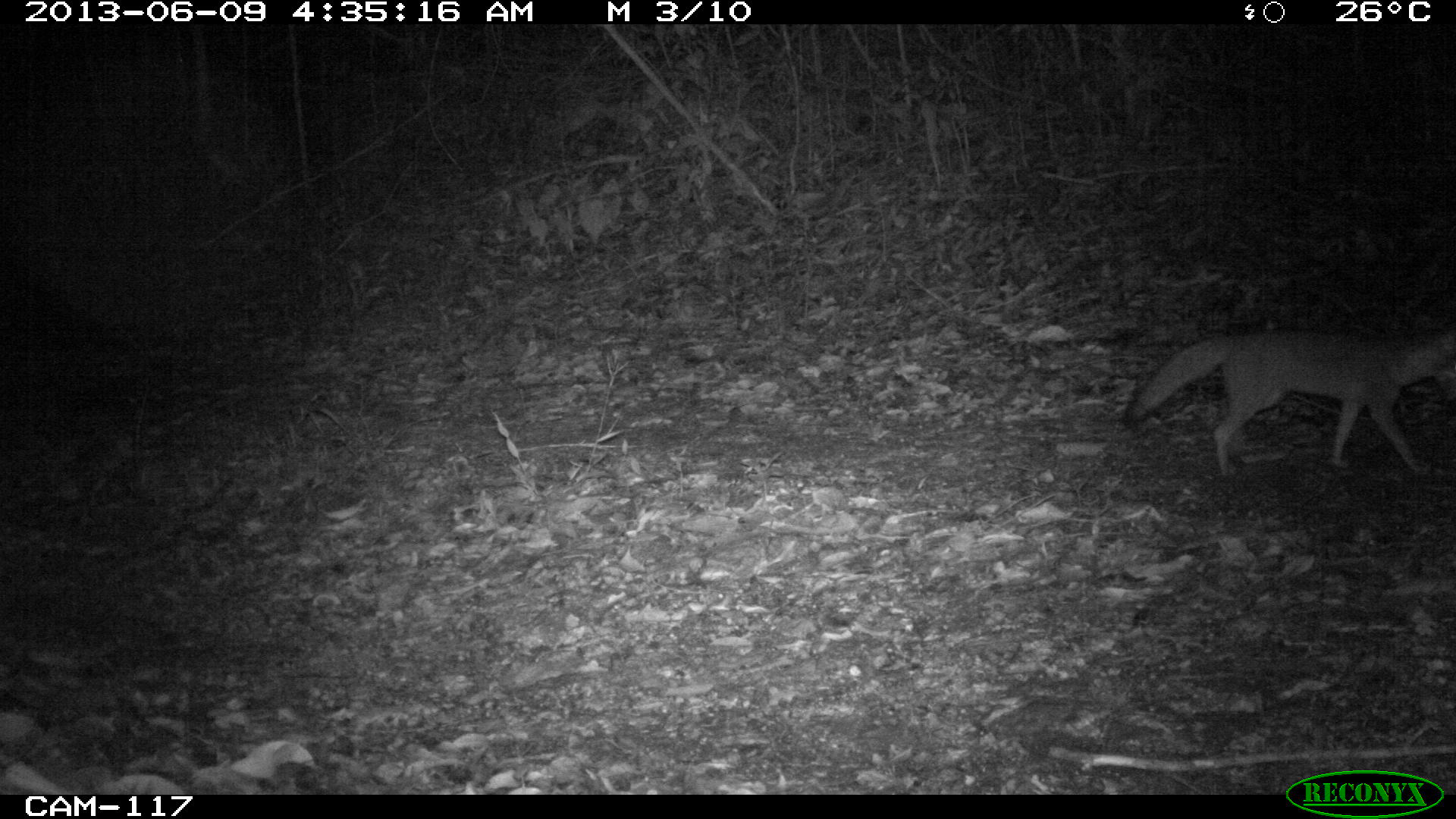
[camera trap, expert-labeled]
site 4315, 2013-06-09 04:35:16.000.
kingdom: Animalia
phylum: Chordata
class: Mammalia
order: Carnivora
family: Canidae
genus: Urocyon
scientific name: Urocyon cinereoargenteus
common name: gray fox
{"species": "Urocyon cinereoargenteus (gray fox)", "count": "1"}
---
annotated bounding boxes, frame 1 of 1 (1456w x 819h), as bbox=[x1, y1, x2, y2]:
urocyon cinereoargenteus: bbox=[1122, 312, 1456, 480]